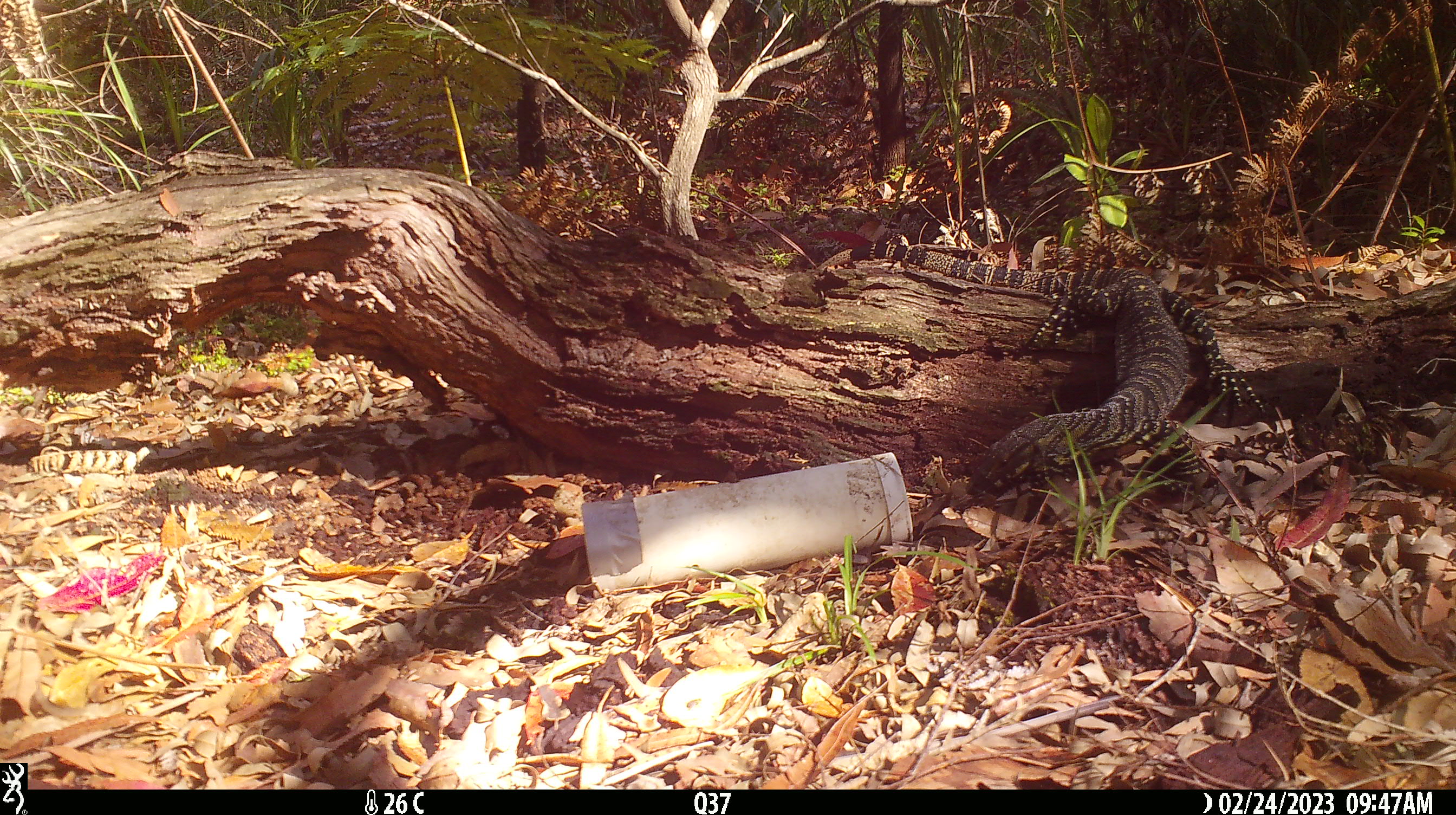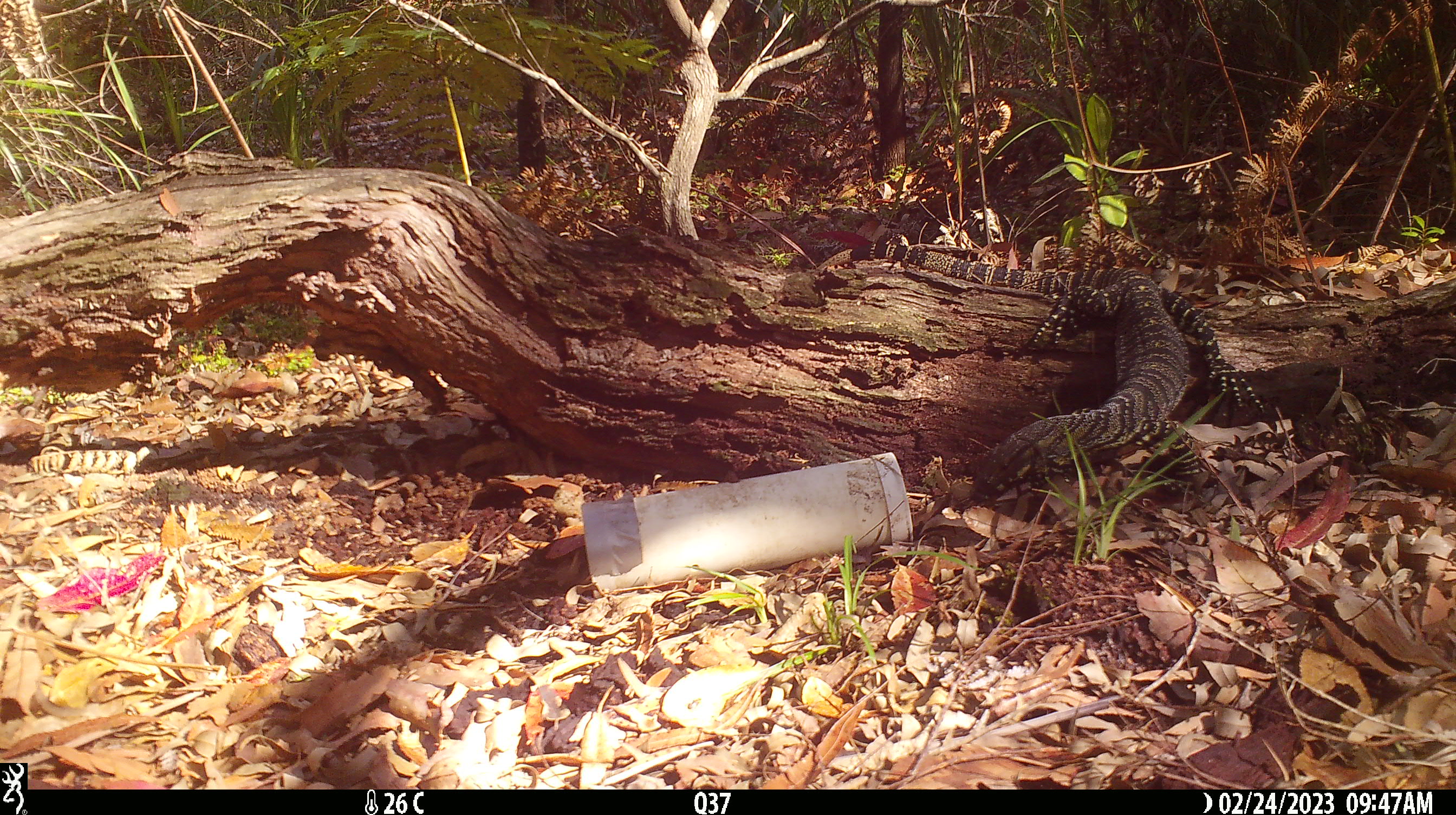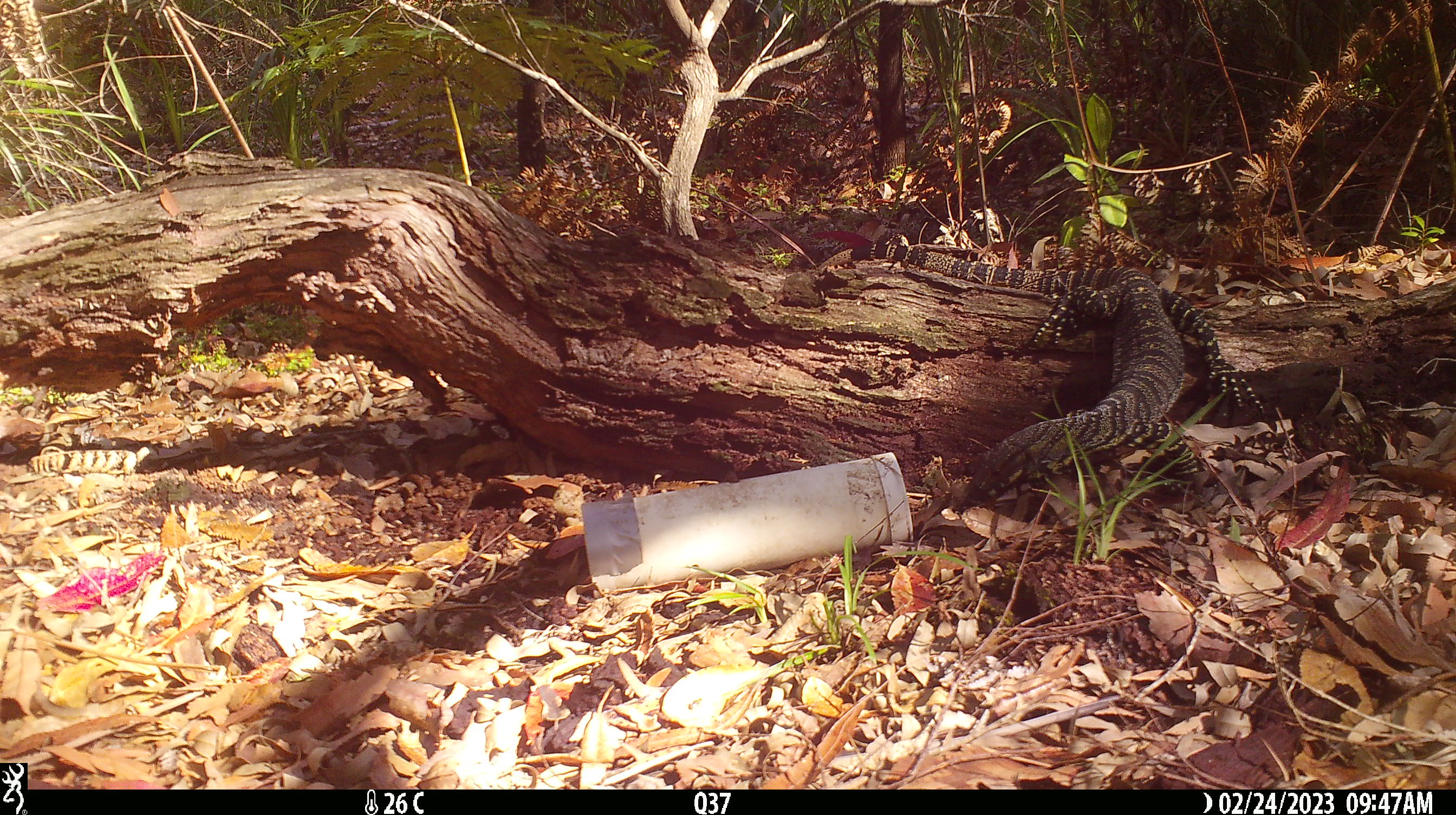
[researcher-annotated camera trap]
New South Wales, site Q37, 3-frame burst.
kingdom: Animalia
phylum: Chordata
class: Reptilia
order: Squamata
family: Varanidae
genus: Varanus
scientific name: Varanus varius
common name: lace monitor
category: goanna